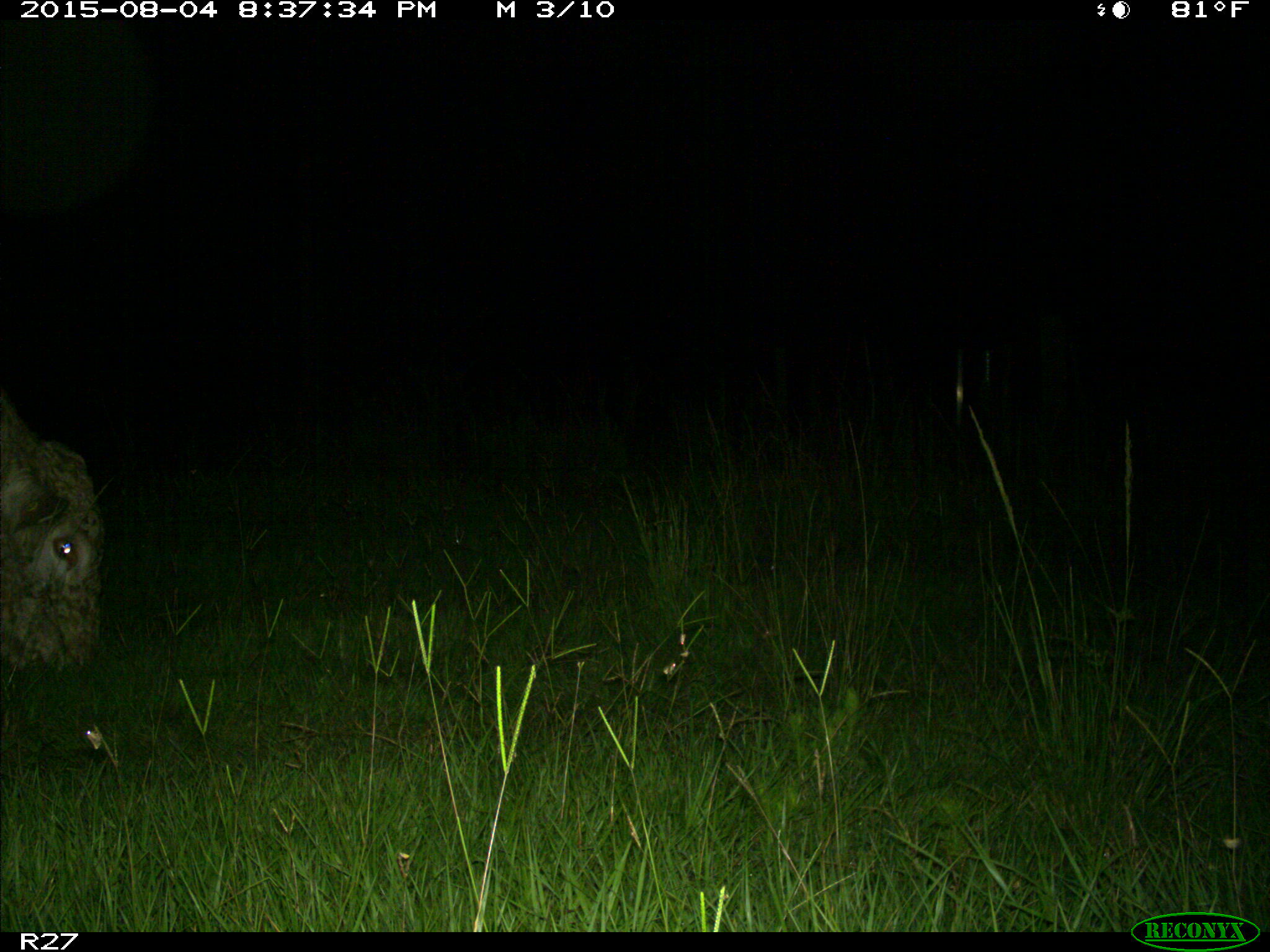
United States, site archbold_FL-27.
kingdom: Animalia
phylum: Chordata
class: Mammalia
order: Artiodactyla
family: Bovidae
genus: Bos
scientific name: Bos taurus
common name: domestic cow